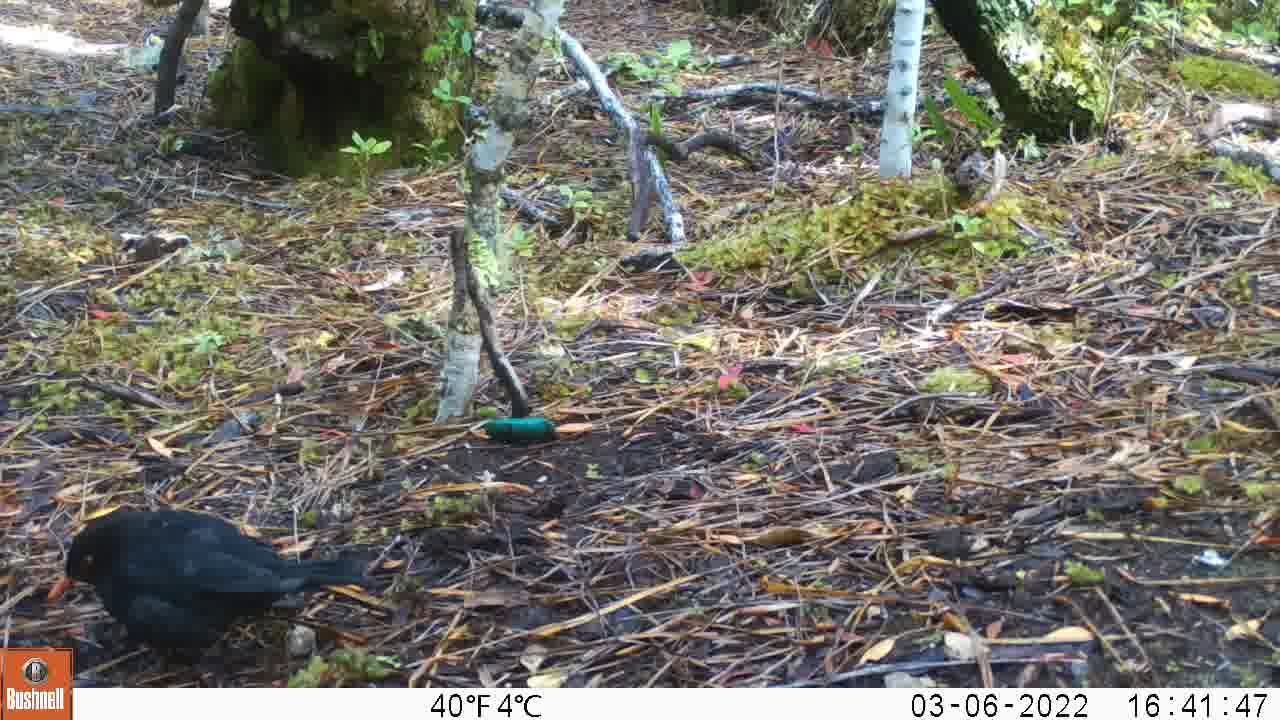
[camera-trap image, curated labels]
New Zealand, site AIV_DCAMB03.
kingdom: Animalia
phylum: Chordata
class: Aves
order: Passeriformes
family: Turdidae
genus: Turdus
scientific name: Turdus merula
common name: eurasian blackbird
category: blackbird